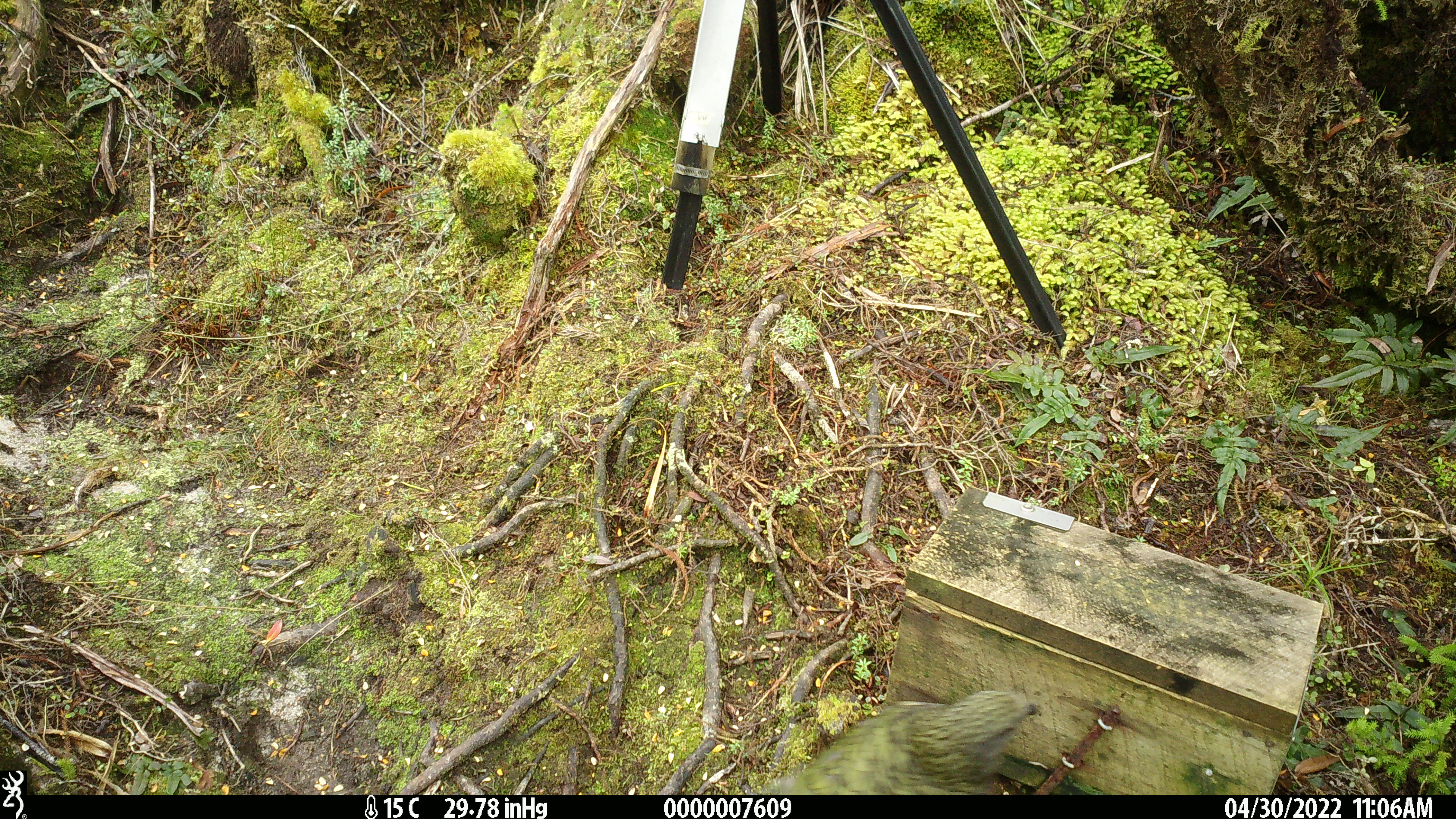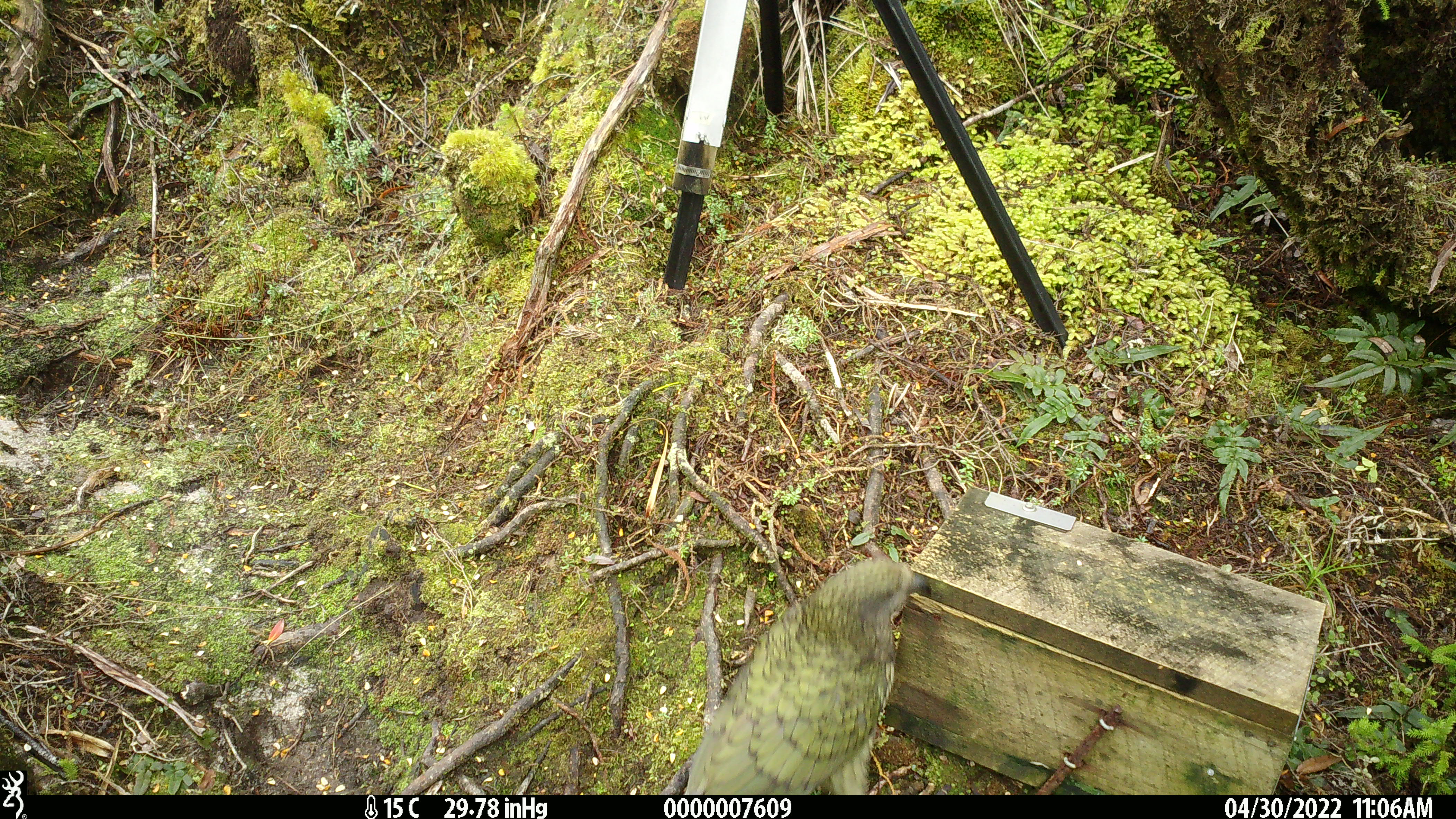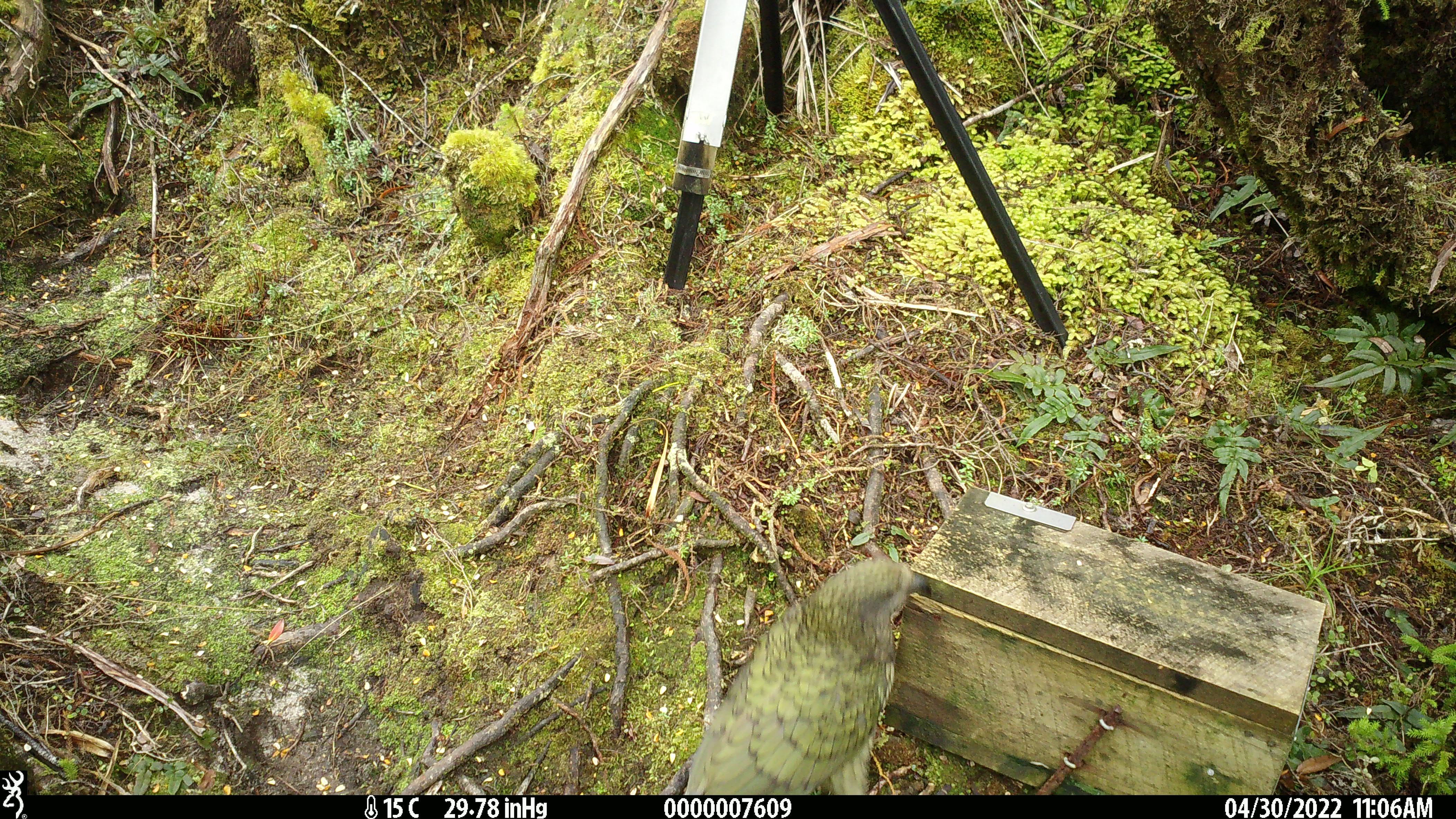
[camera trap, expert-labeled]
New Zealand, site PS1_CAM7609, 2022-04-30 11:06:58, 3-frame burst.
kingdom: Animalia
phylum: Chordata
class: Aves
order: Psittaciformes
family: Strigopidae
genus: Nestor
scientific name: Nestor notabilis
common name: kea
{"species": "kea (Nestor notabilis)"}